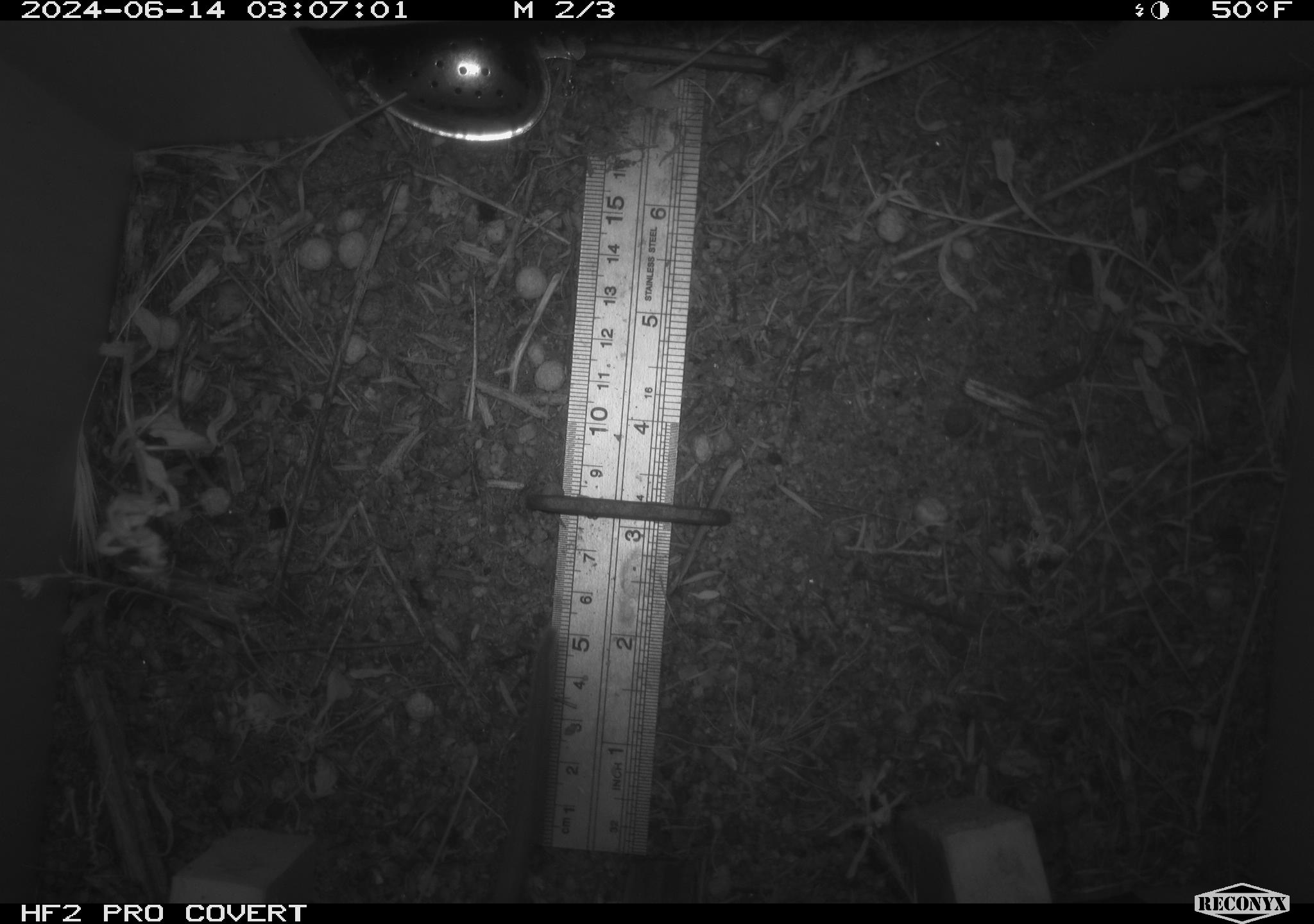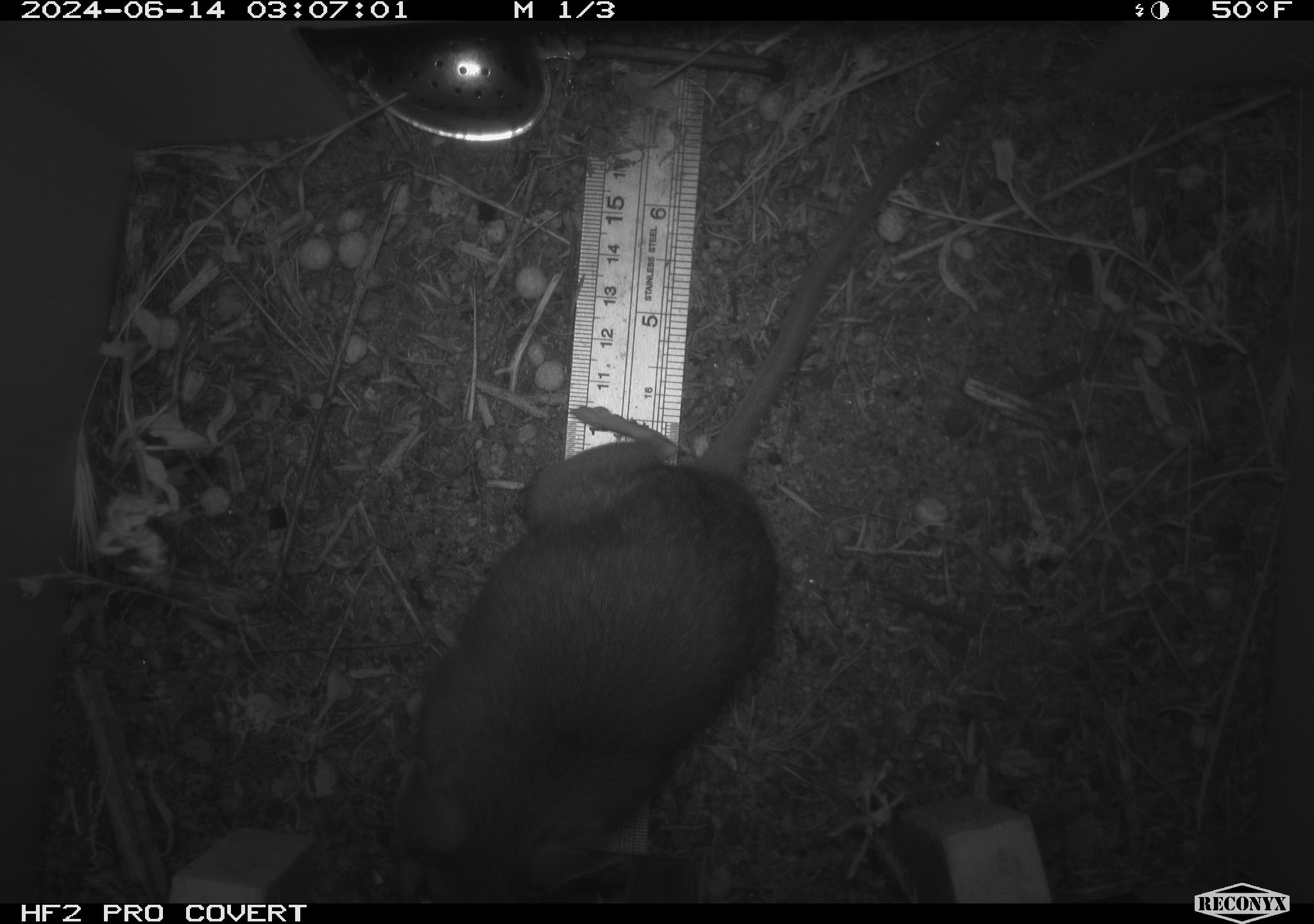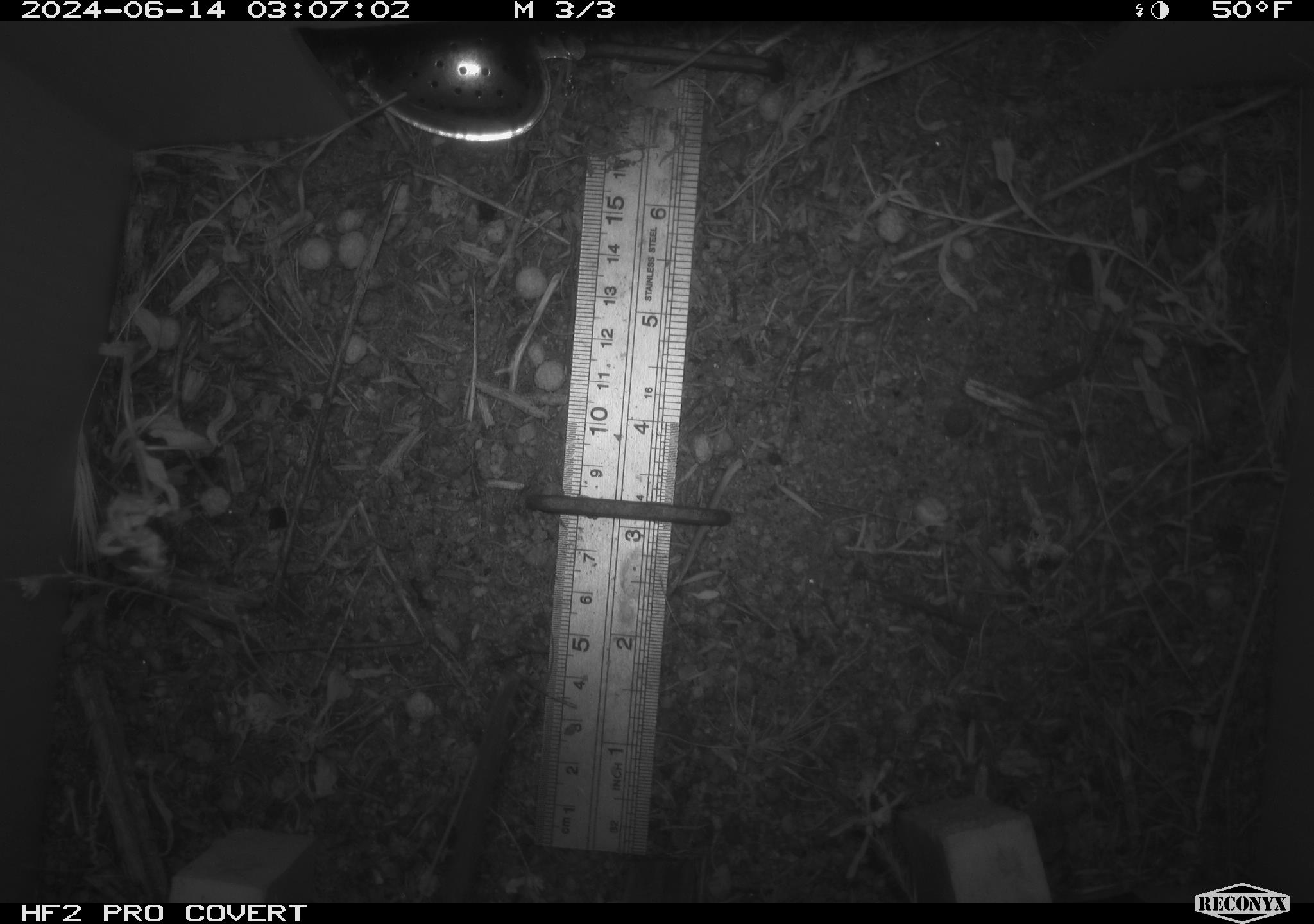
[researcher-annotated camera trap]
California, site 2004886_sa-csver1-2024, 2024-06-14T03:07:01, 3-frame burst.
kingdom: Animalia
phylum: Chordata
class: Mammalia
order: Rodentia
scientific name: Rodentia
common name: rodent